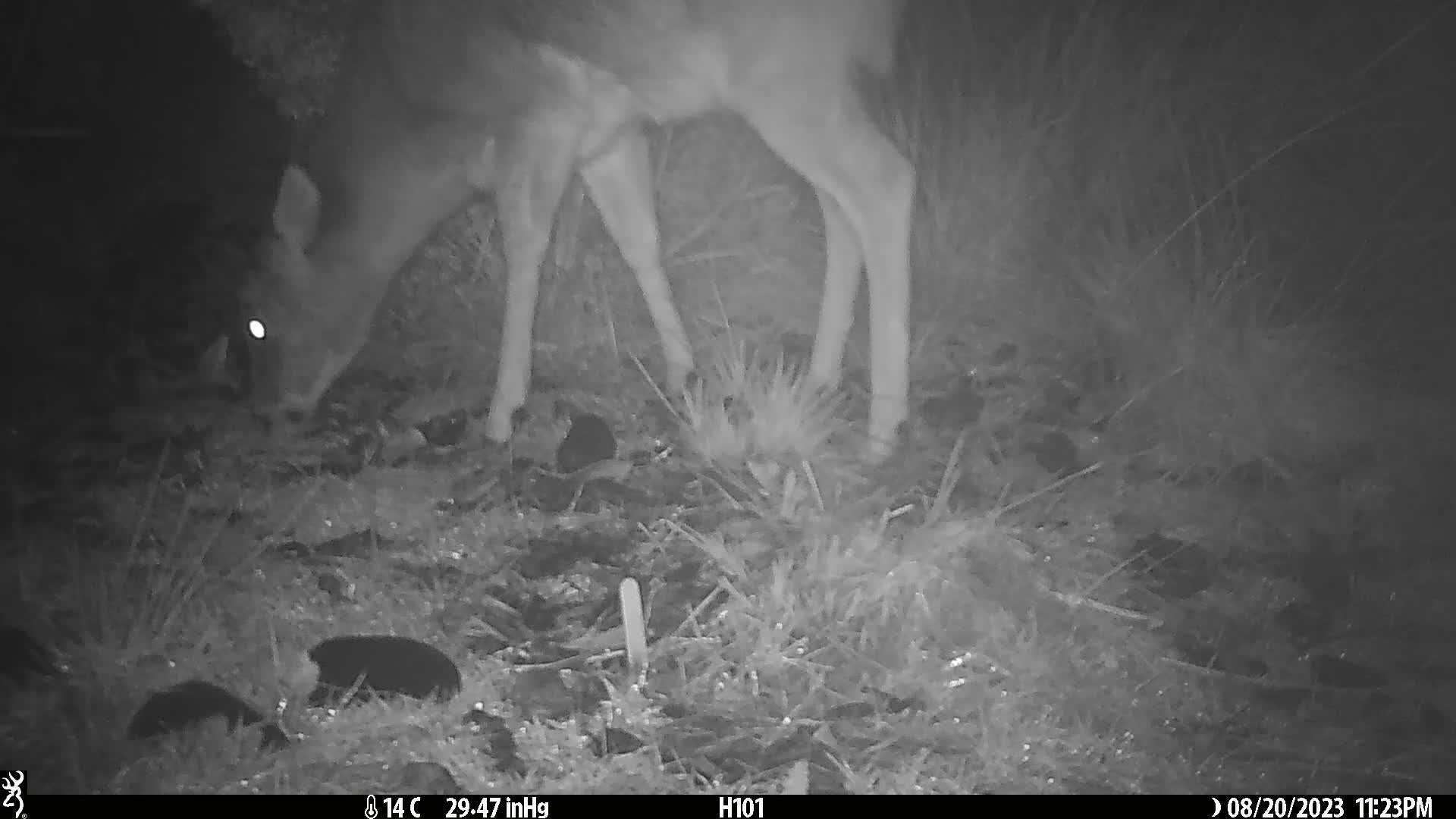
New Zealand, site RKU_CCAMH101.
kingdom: Animalia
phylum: Chordata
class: Mammalia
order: Artiodactyla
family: Cervidae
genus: Odocoileus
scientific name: Odocoileus virginianus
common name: white-tailed deer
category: white tailed deer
White tailed deer (white-tailed deer) (Odocoileus virginianus).